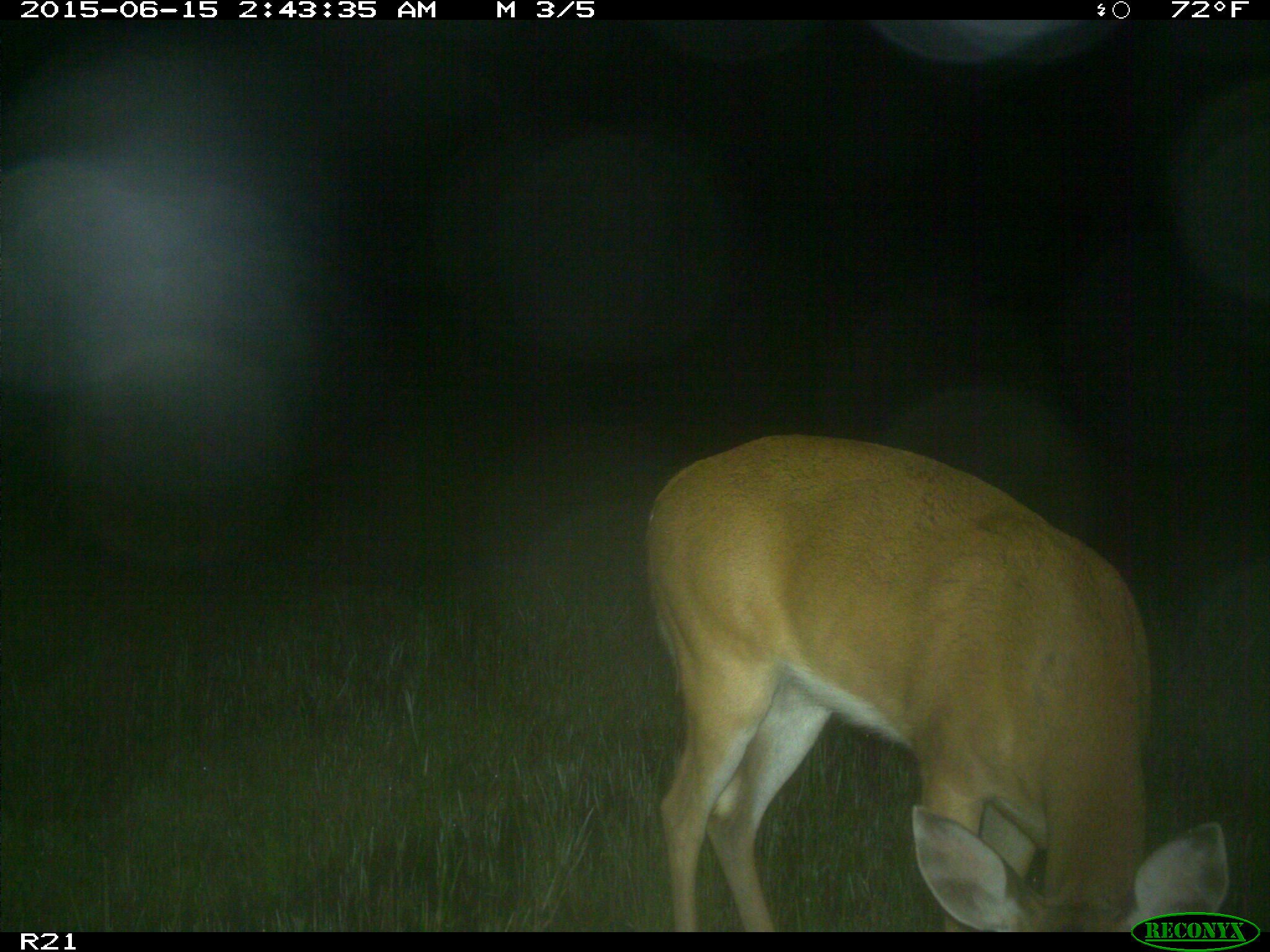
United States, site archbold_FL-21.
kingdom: Animalia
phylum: Chordata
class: Mammalia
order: Artiodactyla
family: Cervidae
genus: Odocoileus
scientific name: Odocoileus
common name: deer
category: unidentified deer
Unidentified deer (deer) (Odocoileus).